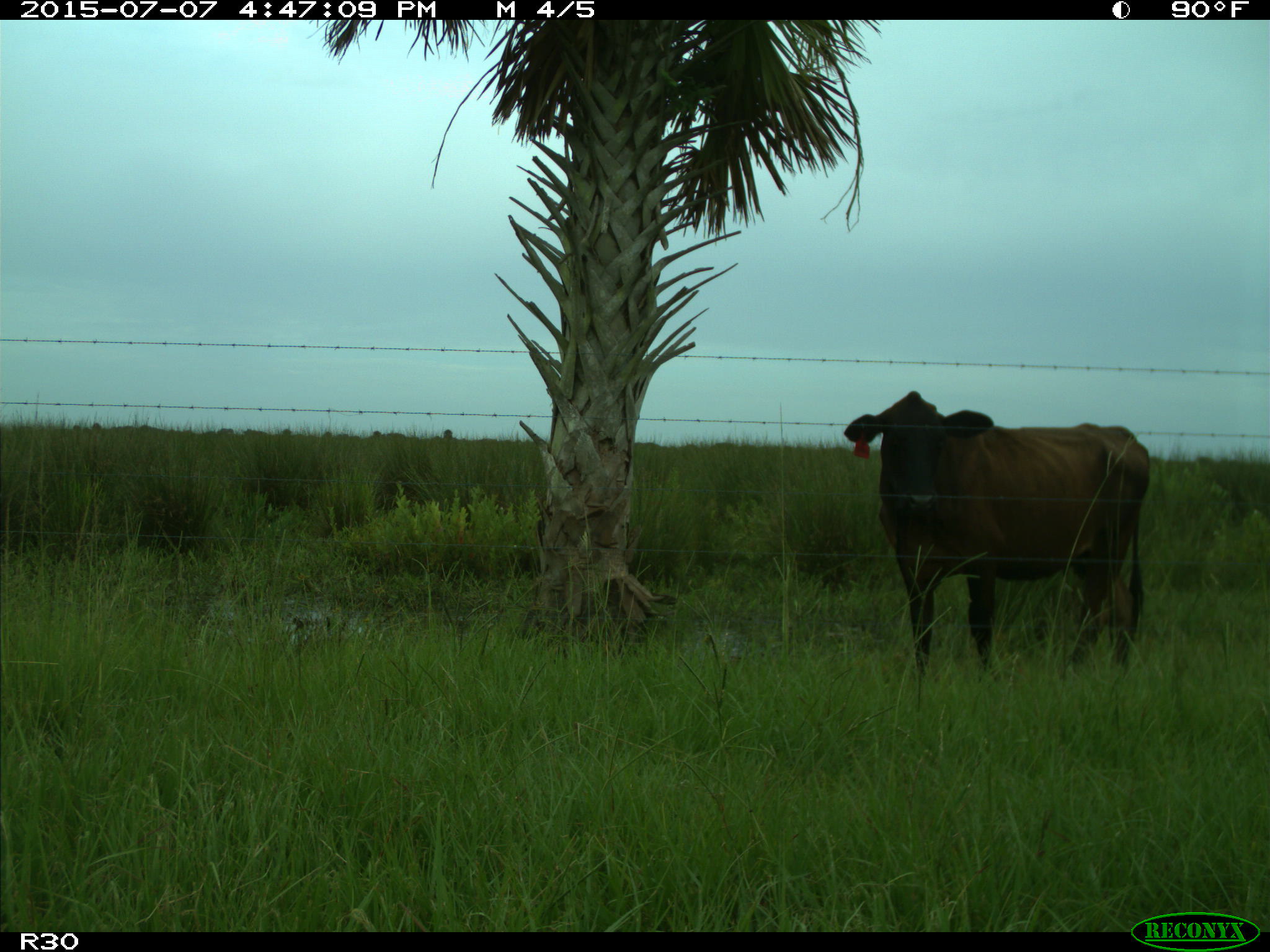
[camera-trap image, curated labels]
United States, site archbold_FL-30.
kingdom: Animalia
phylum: Chordata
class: Mammalia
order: Artiodactyla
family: Bovidae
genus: Bos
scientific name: Bos taurus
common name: domestic cow